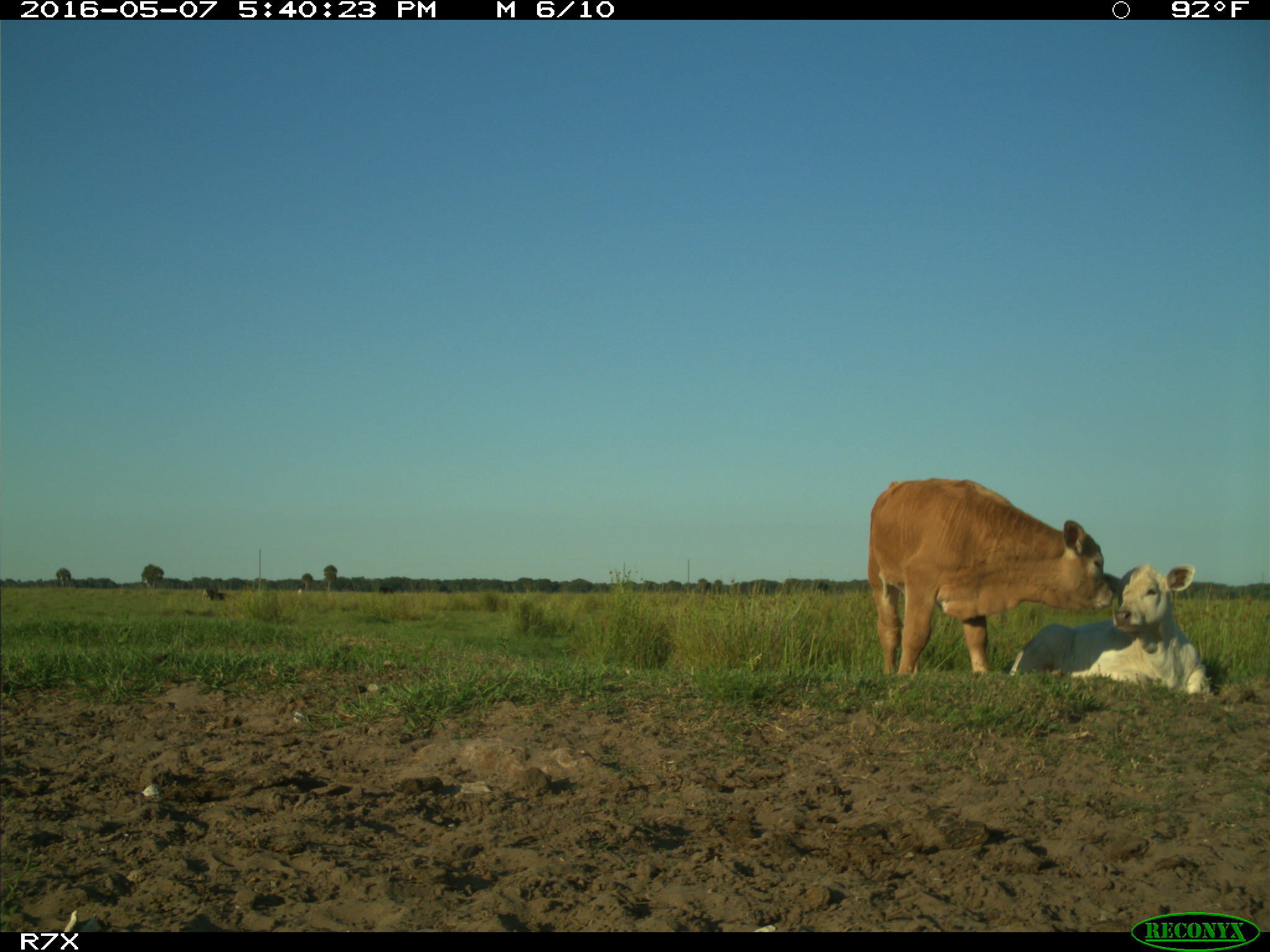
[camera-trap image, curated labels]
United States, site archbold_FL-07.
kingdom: Animalia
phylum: Chordata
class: Mammalia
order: Artiodactyla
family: Bovidae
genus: Bos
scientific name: Bos taurus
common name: domestic cow